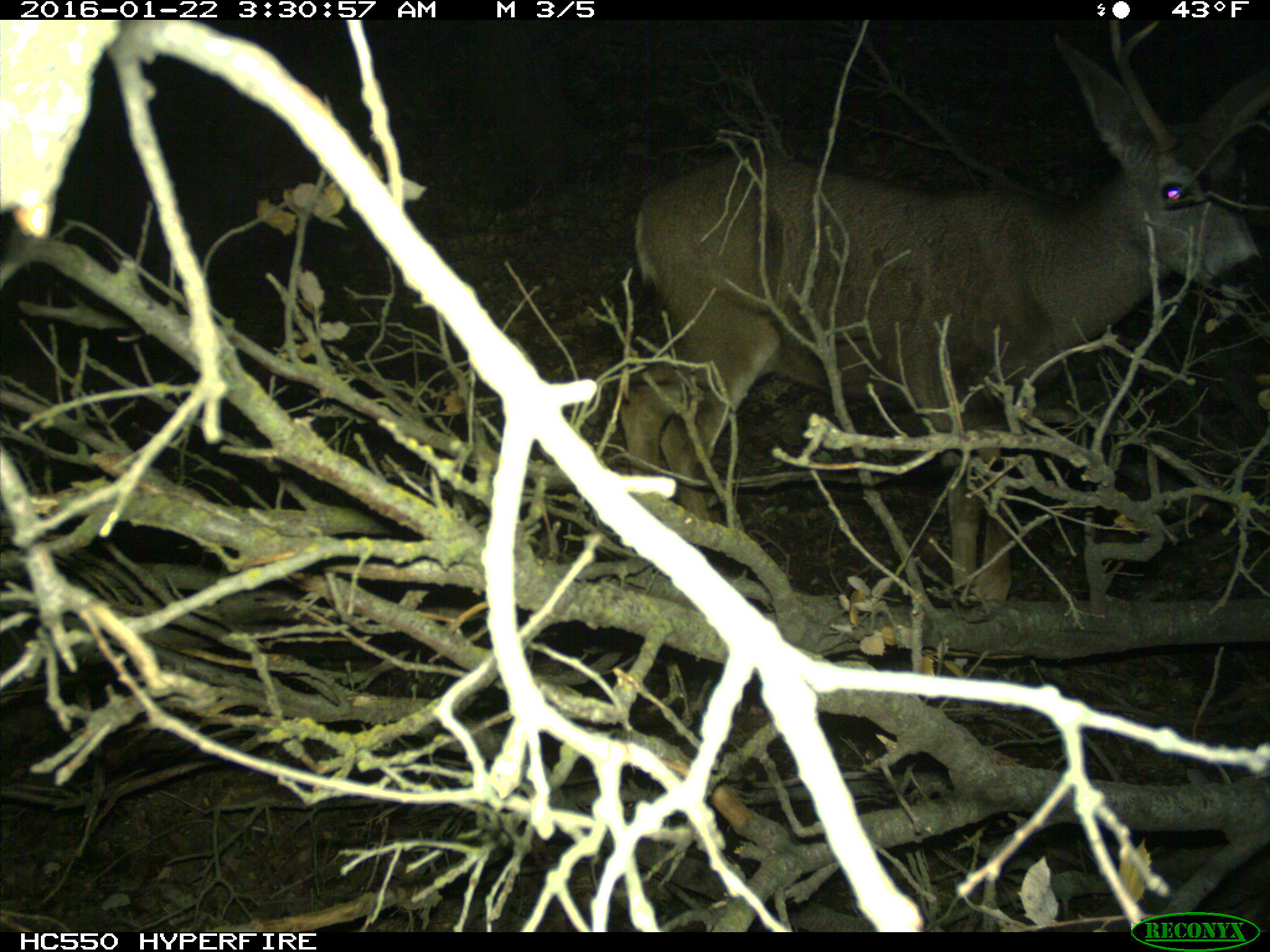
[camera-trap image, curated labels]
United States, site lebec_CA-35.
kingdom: Animalia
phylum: Chordata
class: Mammalia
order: Artiodactyla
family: Cervidae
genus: Odocoileus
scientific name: Odocoileus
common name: deer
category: unidentified deer